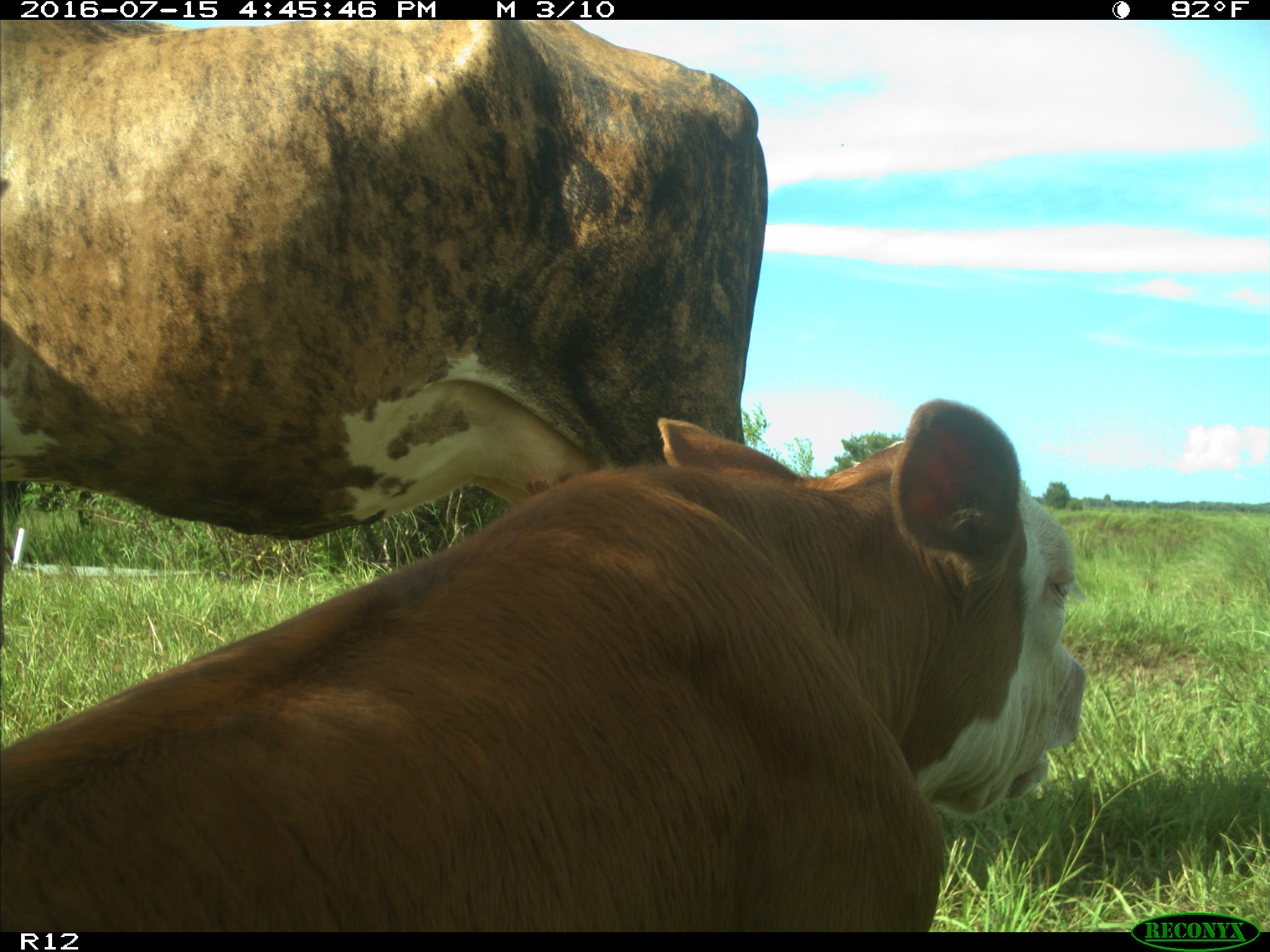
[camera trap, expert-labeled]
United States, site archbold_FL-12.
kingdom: Animalia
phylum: Chordata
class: Mammalia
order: Artiodactyla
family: Bovidae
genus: Bos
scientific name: Bos taurus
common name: domestic cow